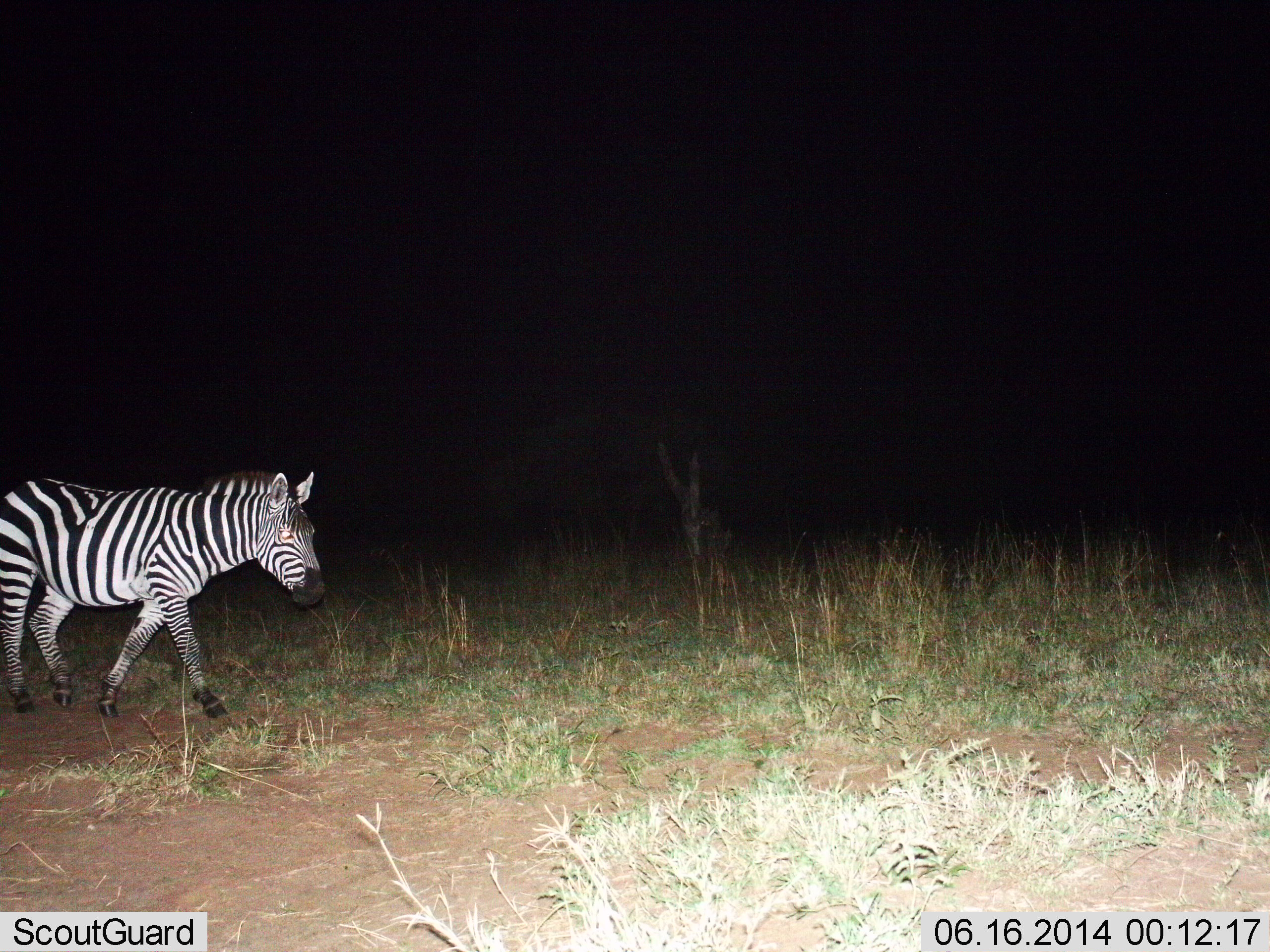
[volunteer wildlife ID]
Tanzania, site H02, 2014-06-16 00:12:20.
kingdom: Animalia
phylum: Chordata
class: Mammalia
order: Perissodactyla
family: Equidae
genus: Equus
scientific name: Equus quagga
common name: plains zebra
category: zebra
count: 1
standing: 10%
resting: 0%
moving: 90%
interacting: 0%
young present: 0%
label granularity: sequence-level